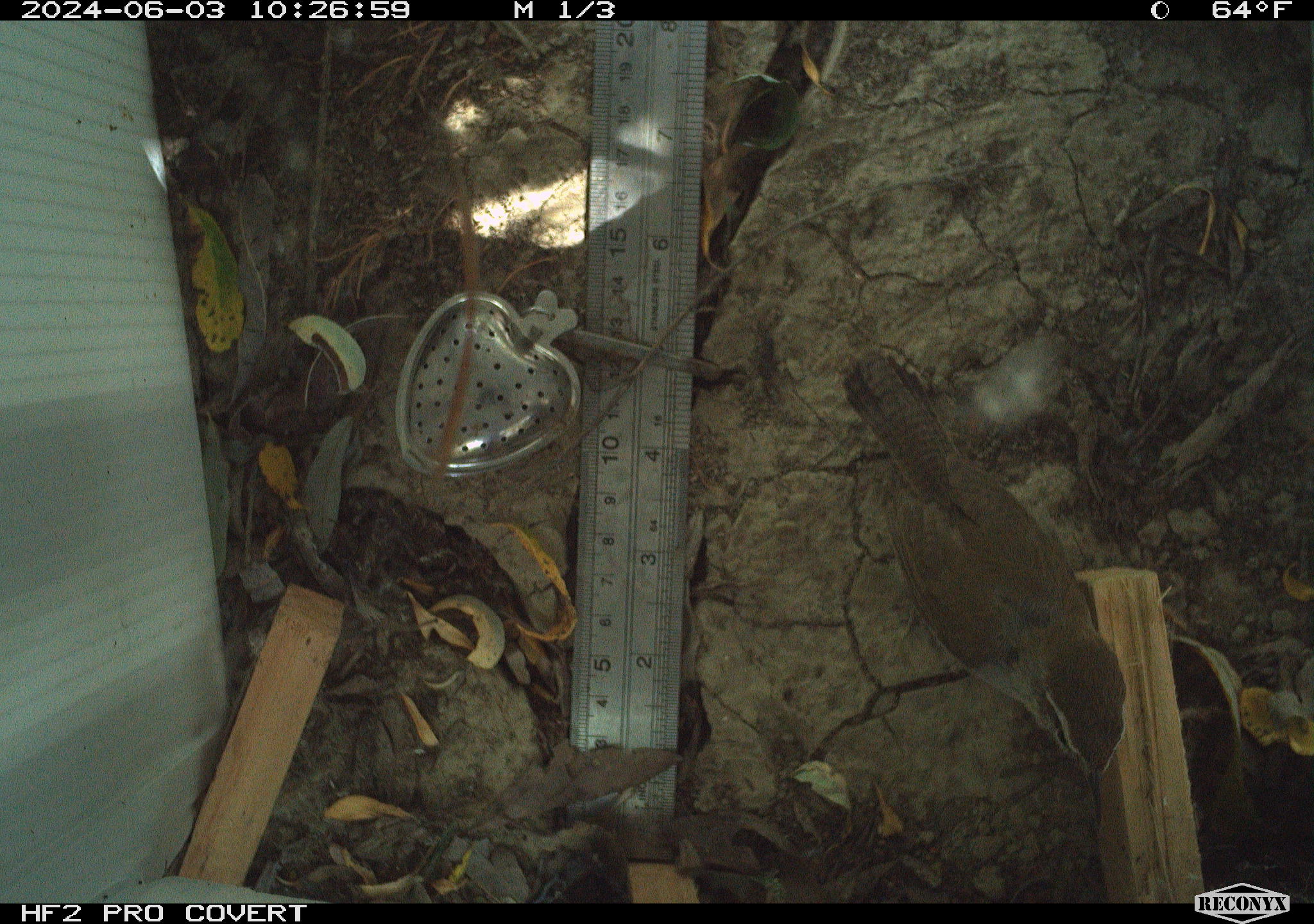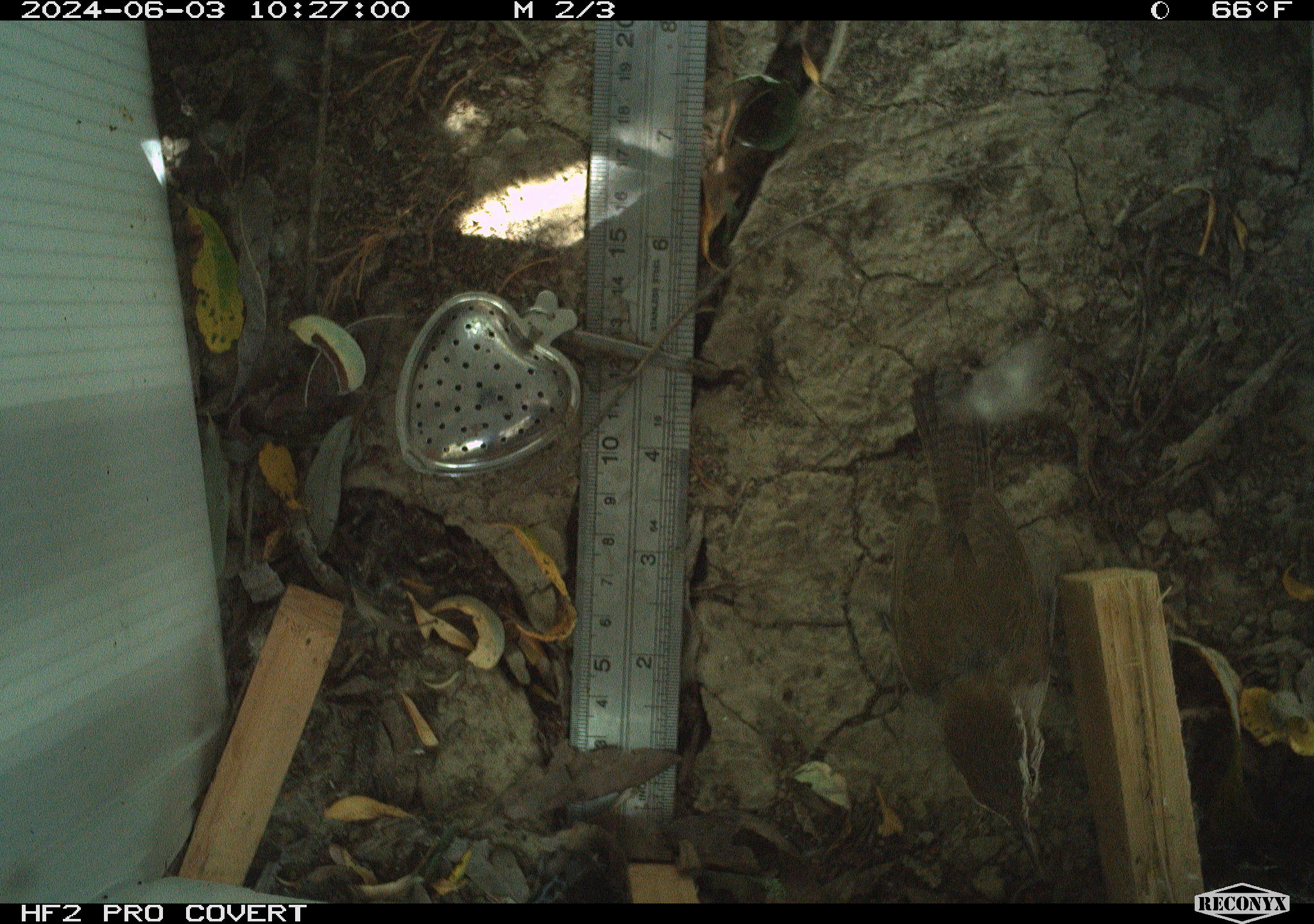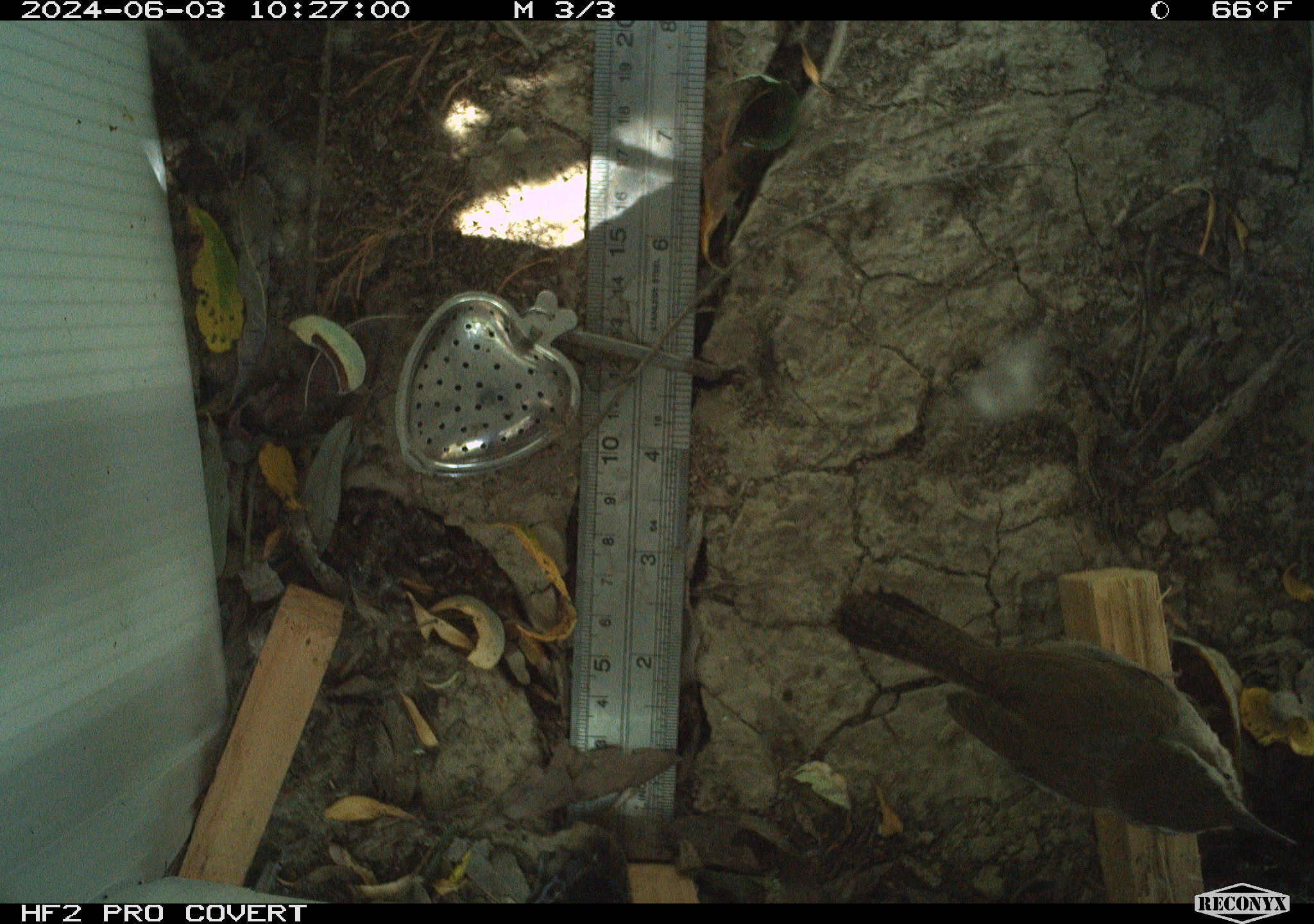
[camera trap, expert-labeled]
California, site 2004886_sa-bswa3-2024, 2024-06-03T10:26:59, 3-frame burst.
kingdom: Animalia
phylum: Chordata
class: Aves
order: Passeriformes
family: Troglodytidae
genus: Thryomanes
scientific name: Thryomanes bewickii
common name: bewick's wren